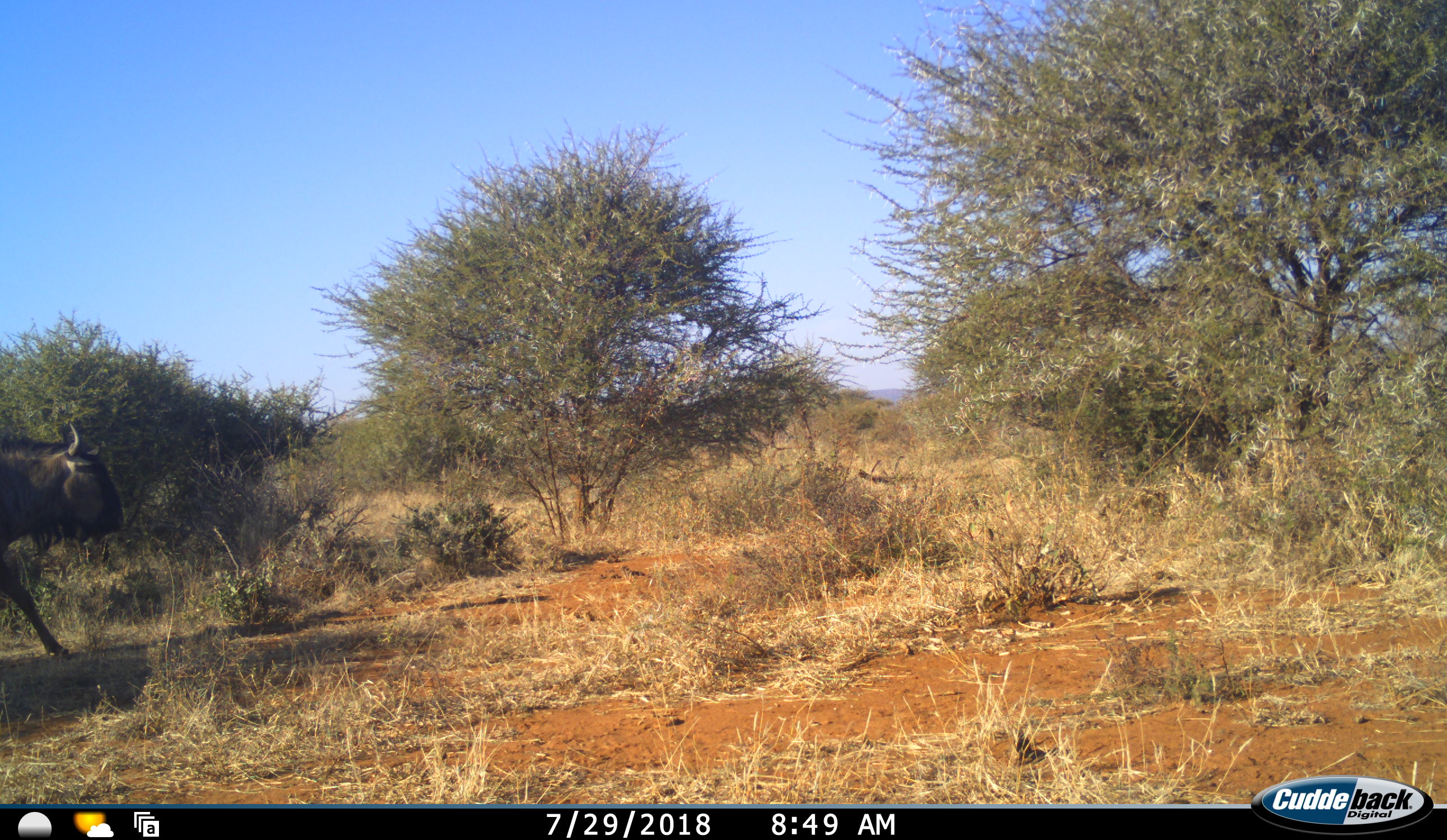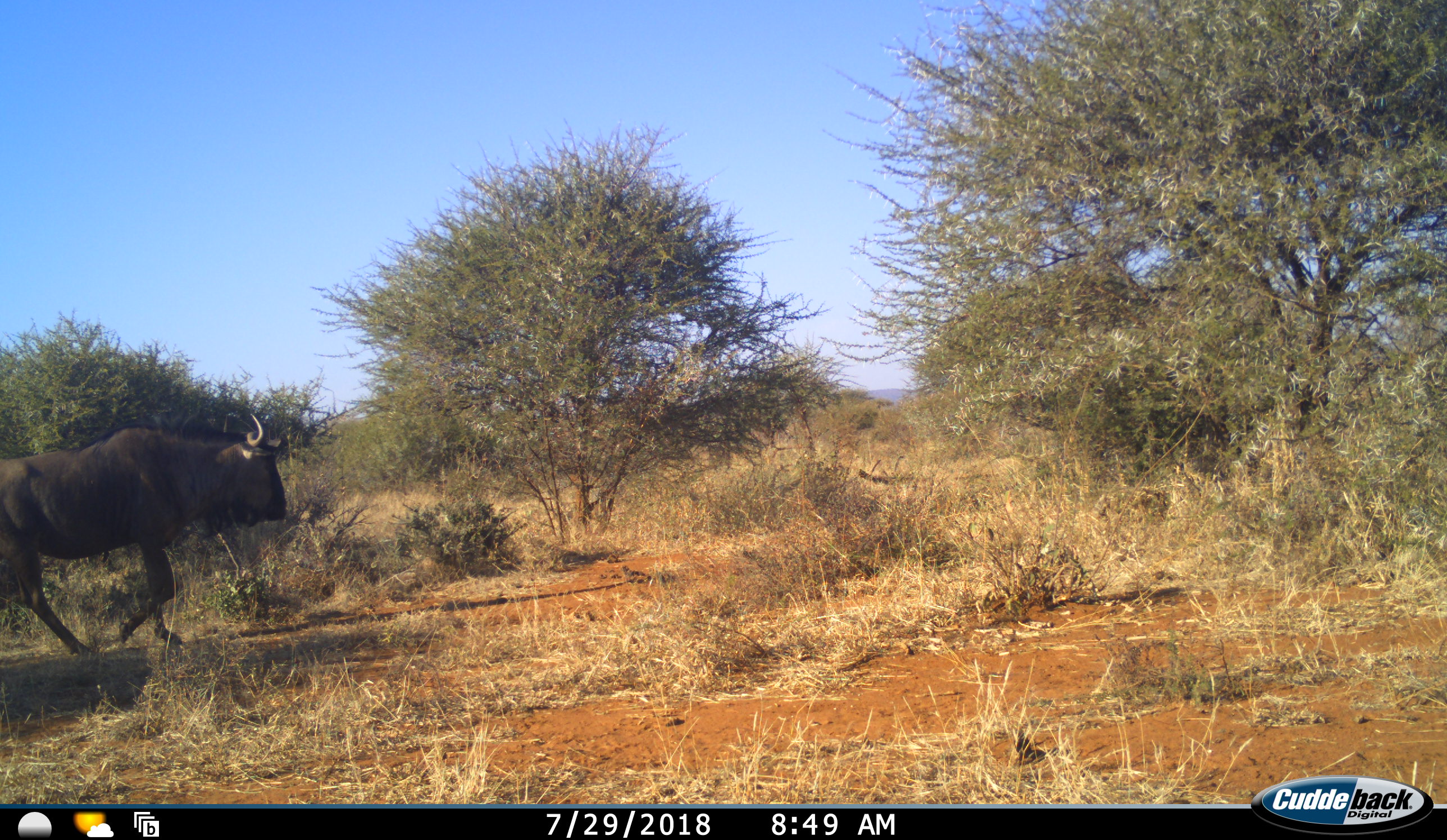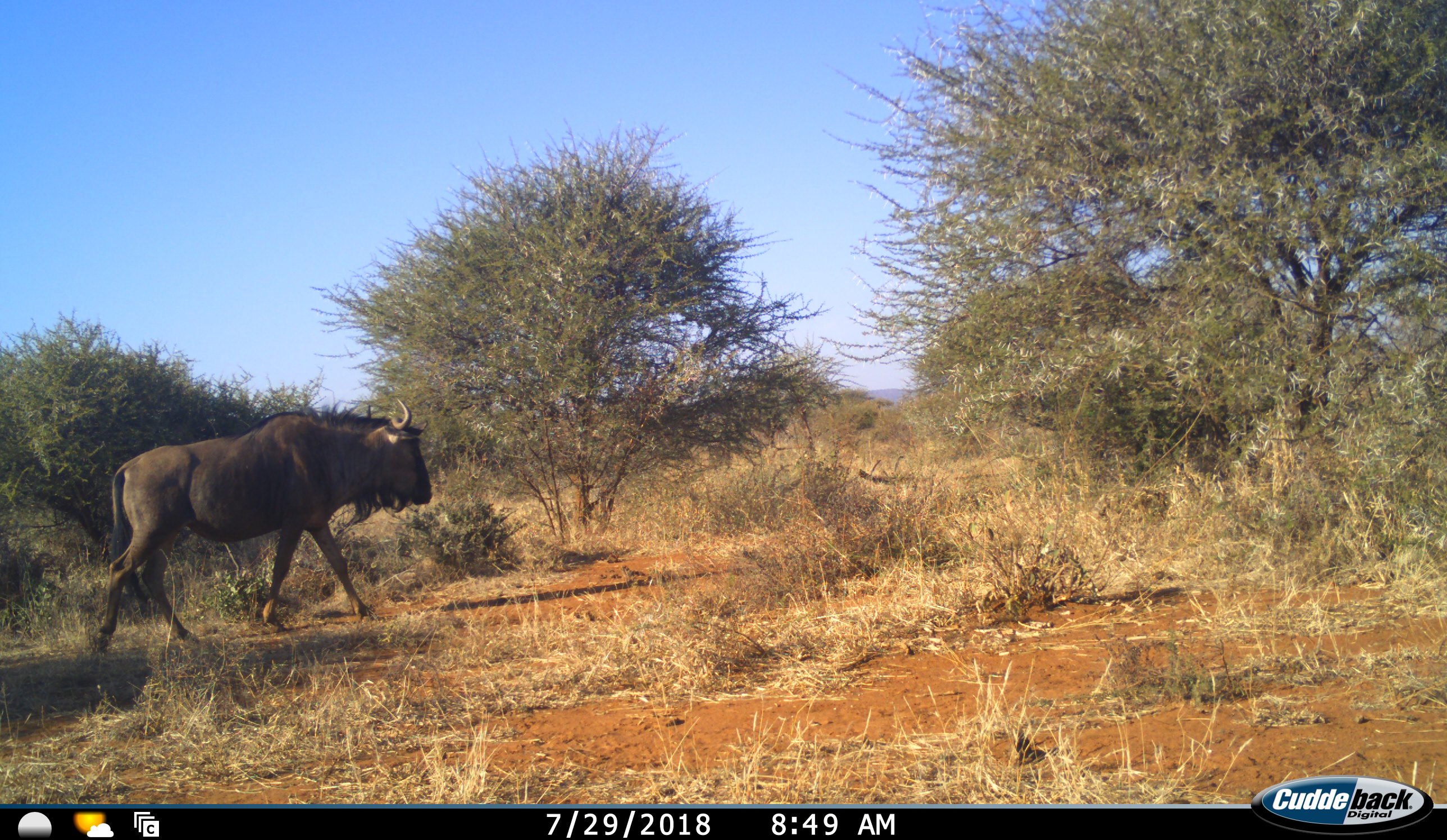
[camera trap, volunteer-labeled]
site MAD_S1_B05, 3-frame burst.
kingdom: Animalia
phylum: Chordata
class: Mammalia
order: Artiodactyla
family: Bovidae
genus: Connochaetes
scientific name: Connochaetes taurinus taurinus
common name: blue wildebeest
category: wildebeestblue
Wildebeestblue (blue wildebeest) (Connochaetes taurinus taurinus), count 1. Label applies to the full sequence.